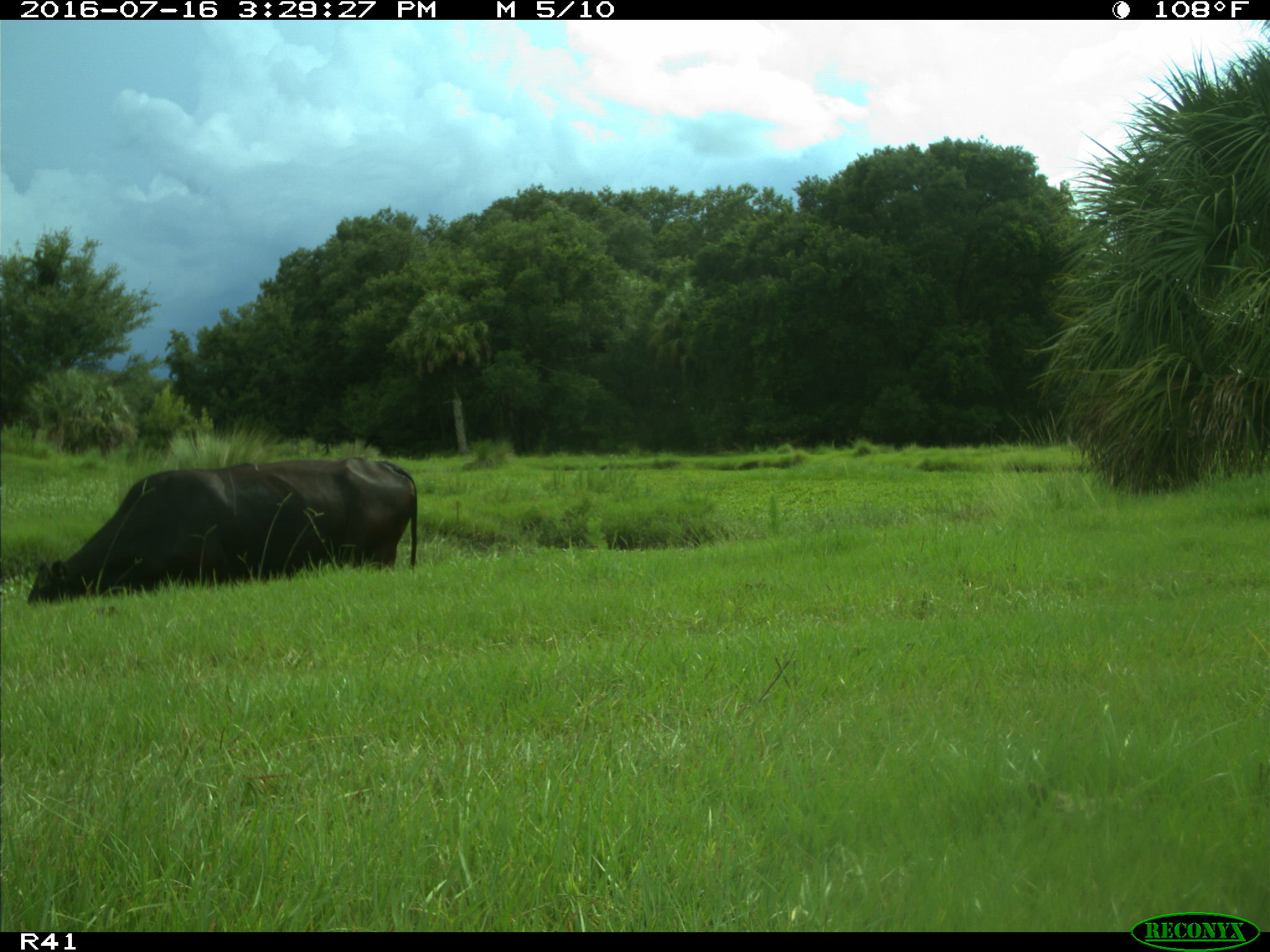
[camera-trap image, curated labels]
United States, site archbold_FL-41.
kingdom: Animalia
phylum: Chordata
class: Mammalia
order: Artiodactyla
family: Bovidae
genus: Bos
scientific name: Bos taurus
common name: domestic cow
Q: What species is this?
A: Bos taurus (domestic cow).